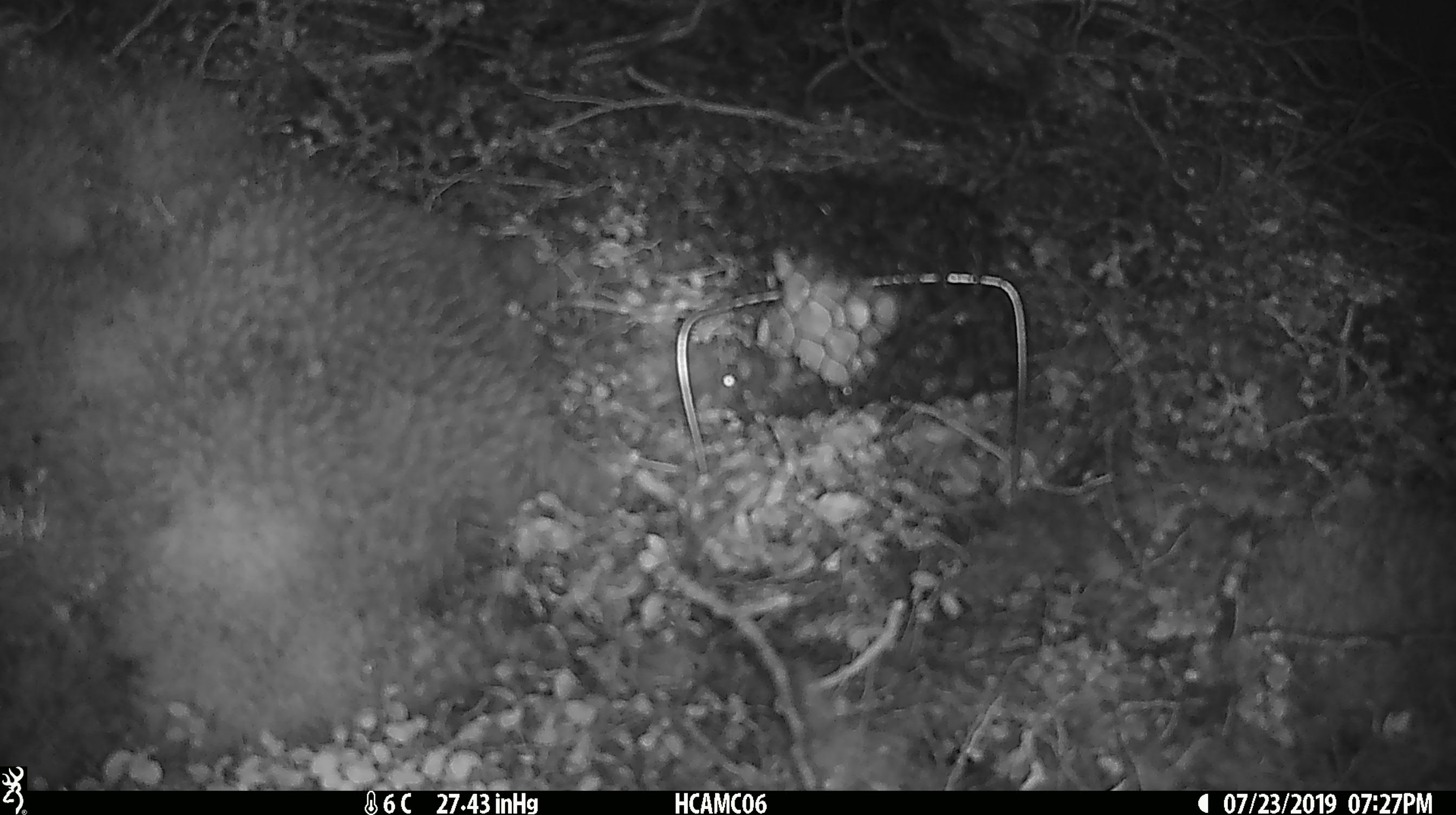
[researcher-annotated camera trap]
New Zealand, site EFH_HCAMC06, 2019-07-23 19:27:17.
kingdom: Animalia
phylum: Chordata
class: Mammalia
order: Rodentia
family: Muridae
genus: Mus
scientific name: Mus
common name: mouse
Mouse (Mus).